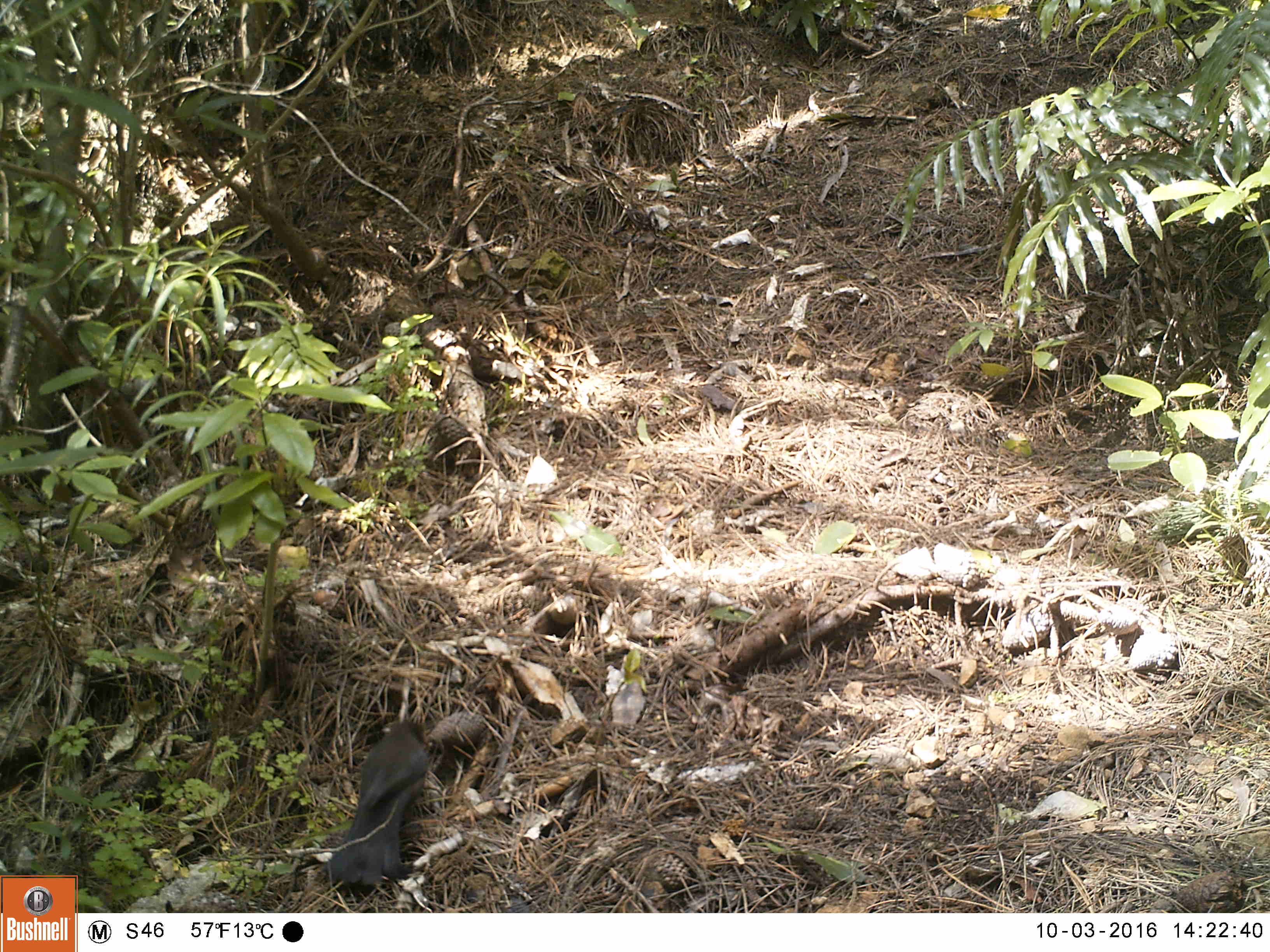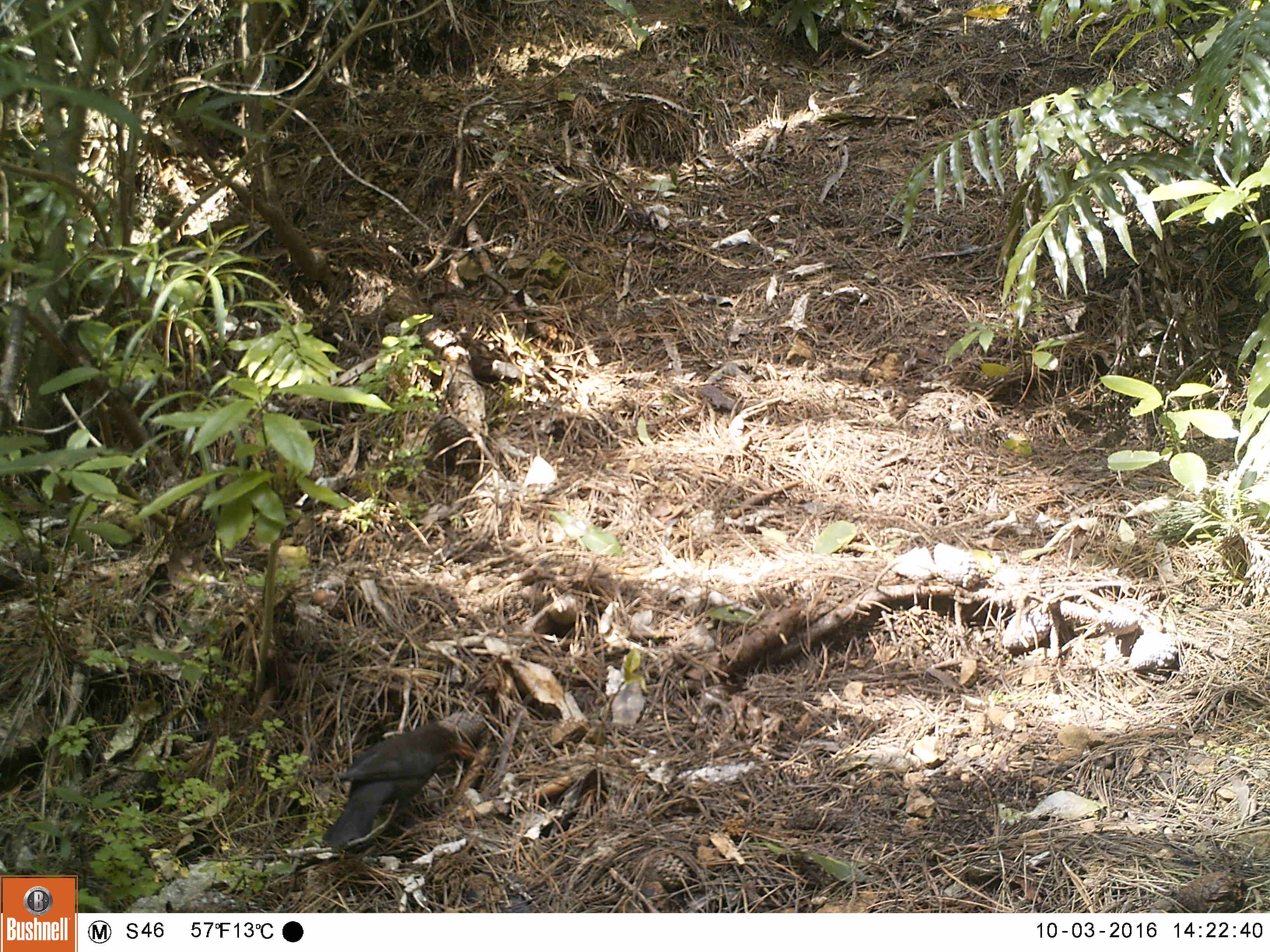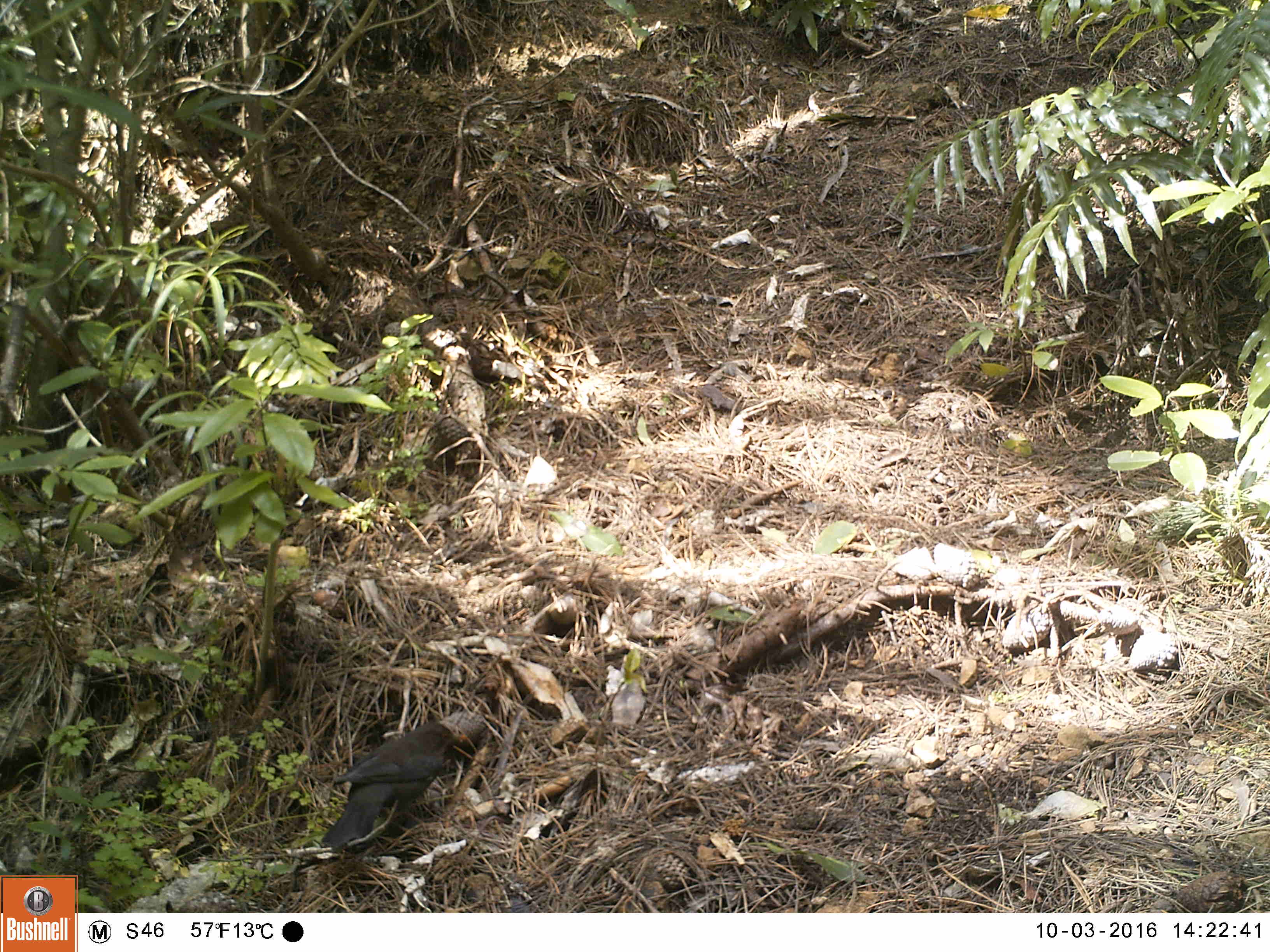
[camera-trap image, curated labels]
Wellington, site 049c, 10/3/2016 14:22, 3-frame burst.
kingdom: Animalia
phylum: Chordata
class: Aves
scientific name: Aves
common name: bird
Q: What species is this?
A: Bird (Aves).